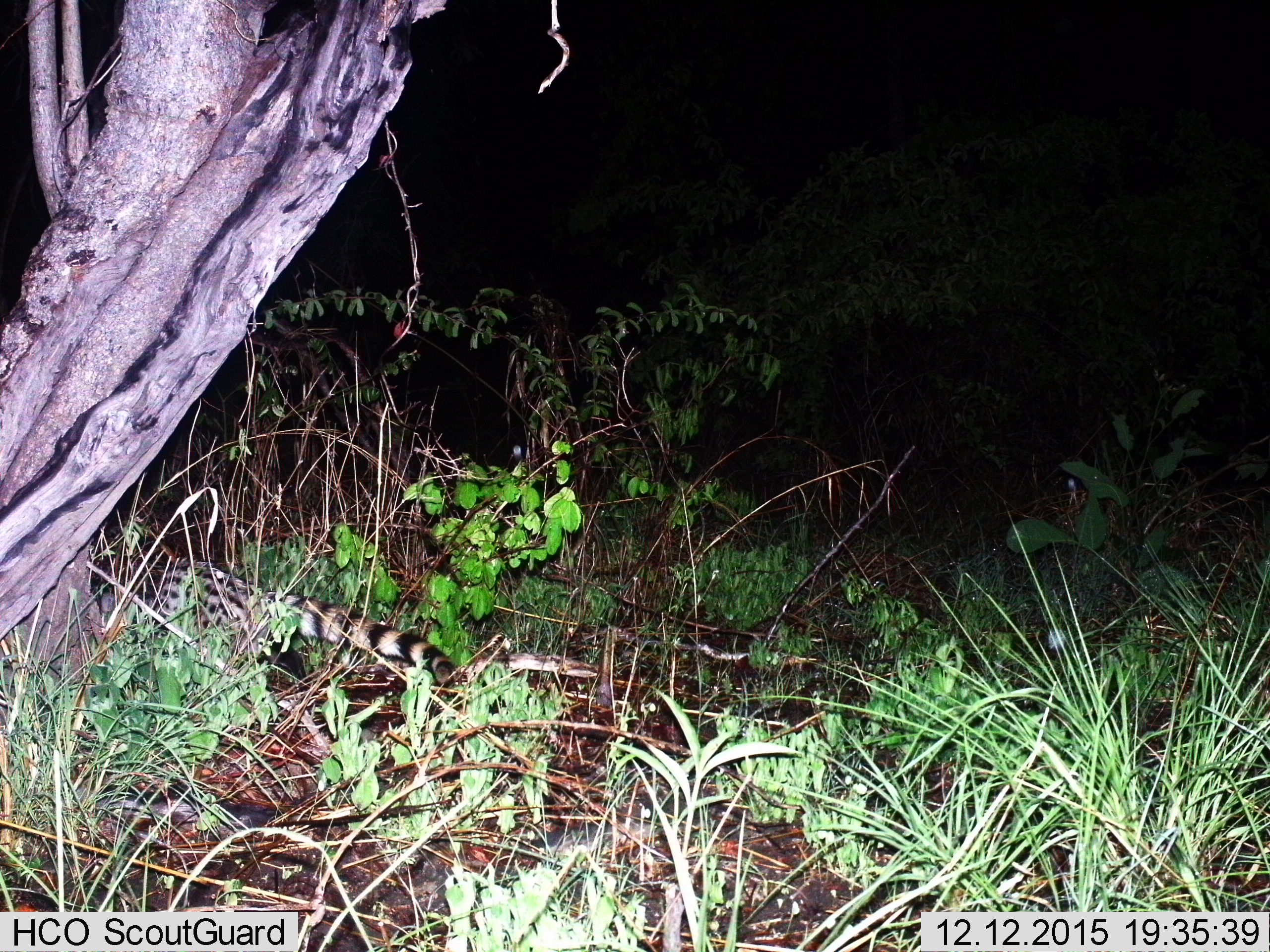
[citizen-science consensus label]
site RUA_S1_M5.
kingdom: Animalia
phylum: Chordata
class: Mammalia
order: Carnivora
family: Viverridae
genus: Genetta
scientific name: Genetta genetta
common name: small-spotted genet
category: genetcommonsmallspotted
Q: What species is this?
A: Genetcommonsmallspotted (small-spotted genet) (Genetta genetta).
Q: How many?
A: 1.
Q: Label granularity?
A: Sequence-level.